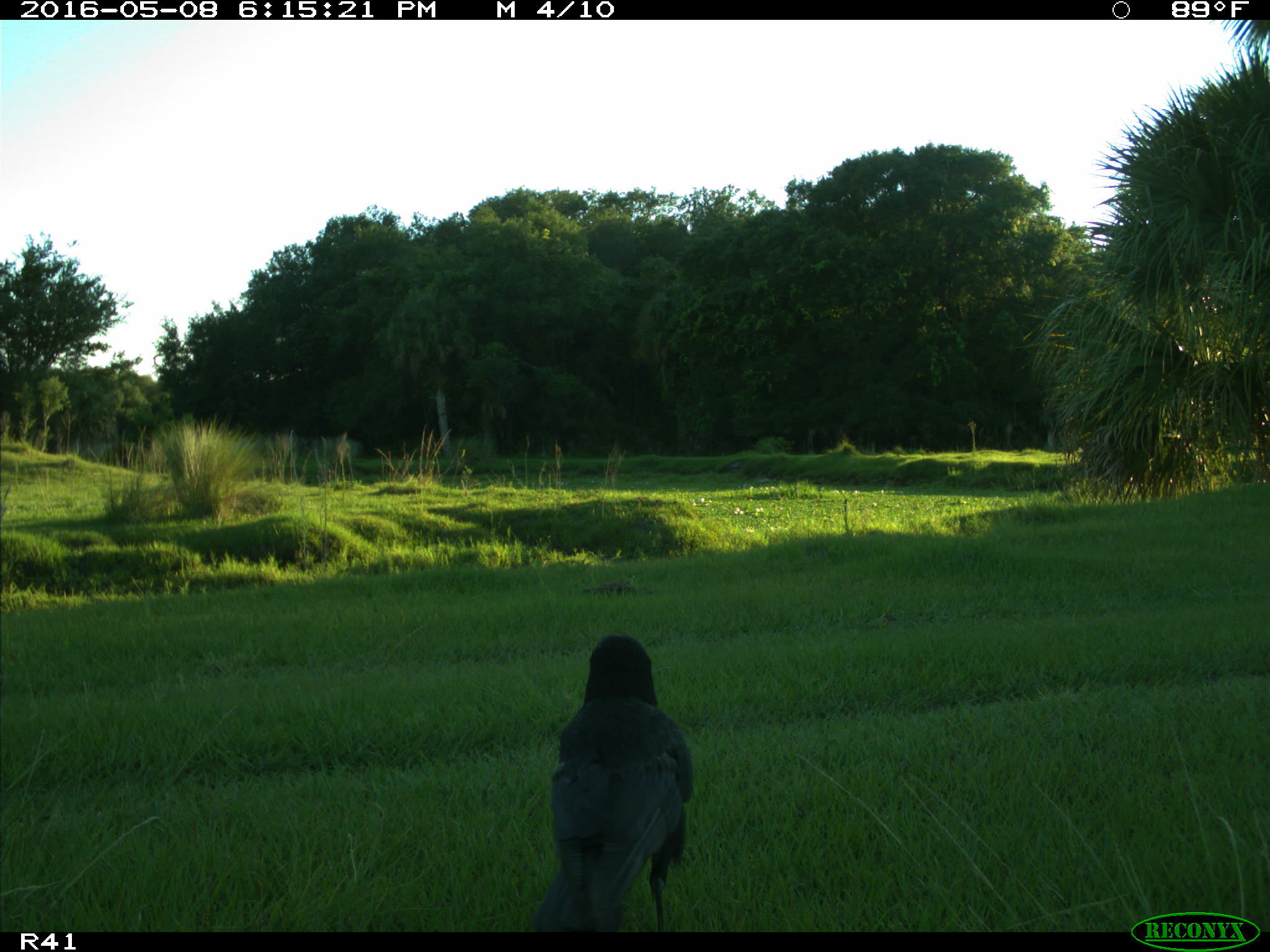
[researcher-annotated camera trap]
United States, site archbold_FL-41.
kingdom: Animalia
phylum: Chordata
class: Aves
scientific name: Aves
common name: birds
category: unidentified bird